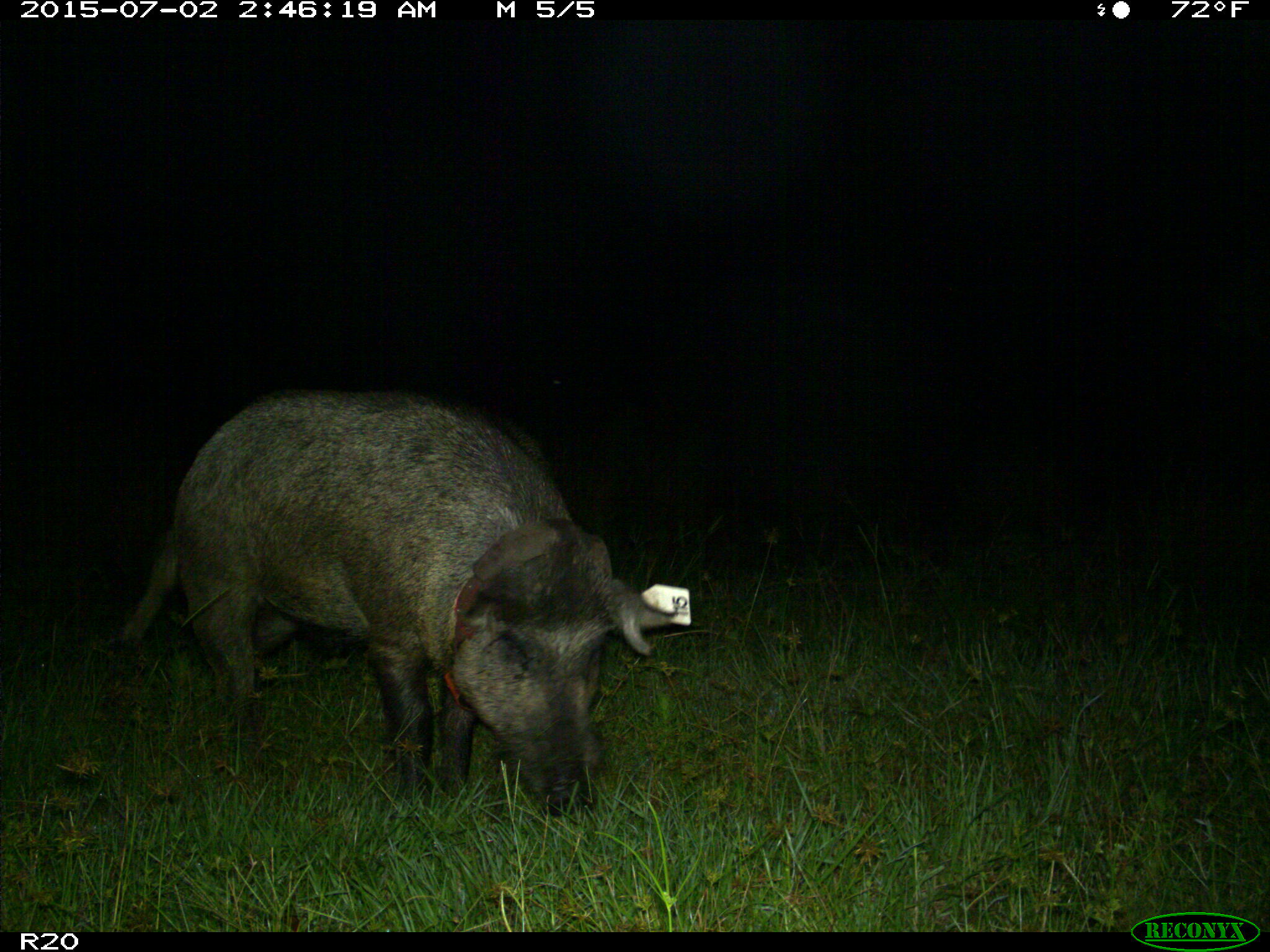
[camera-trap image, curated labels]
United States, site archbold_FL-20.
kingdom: Animalia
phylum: Chordata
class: Mammalia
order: Artiodactyla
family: Suidae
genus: Sus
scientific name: Sus scrofa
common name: wild boar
Sus scrofa (wild boar).